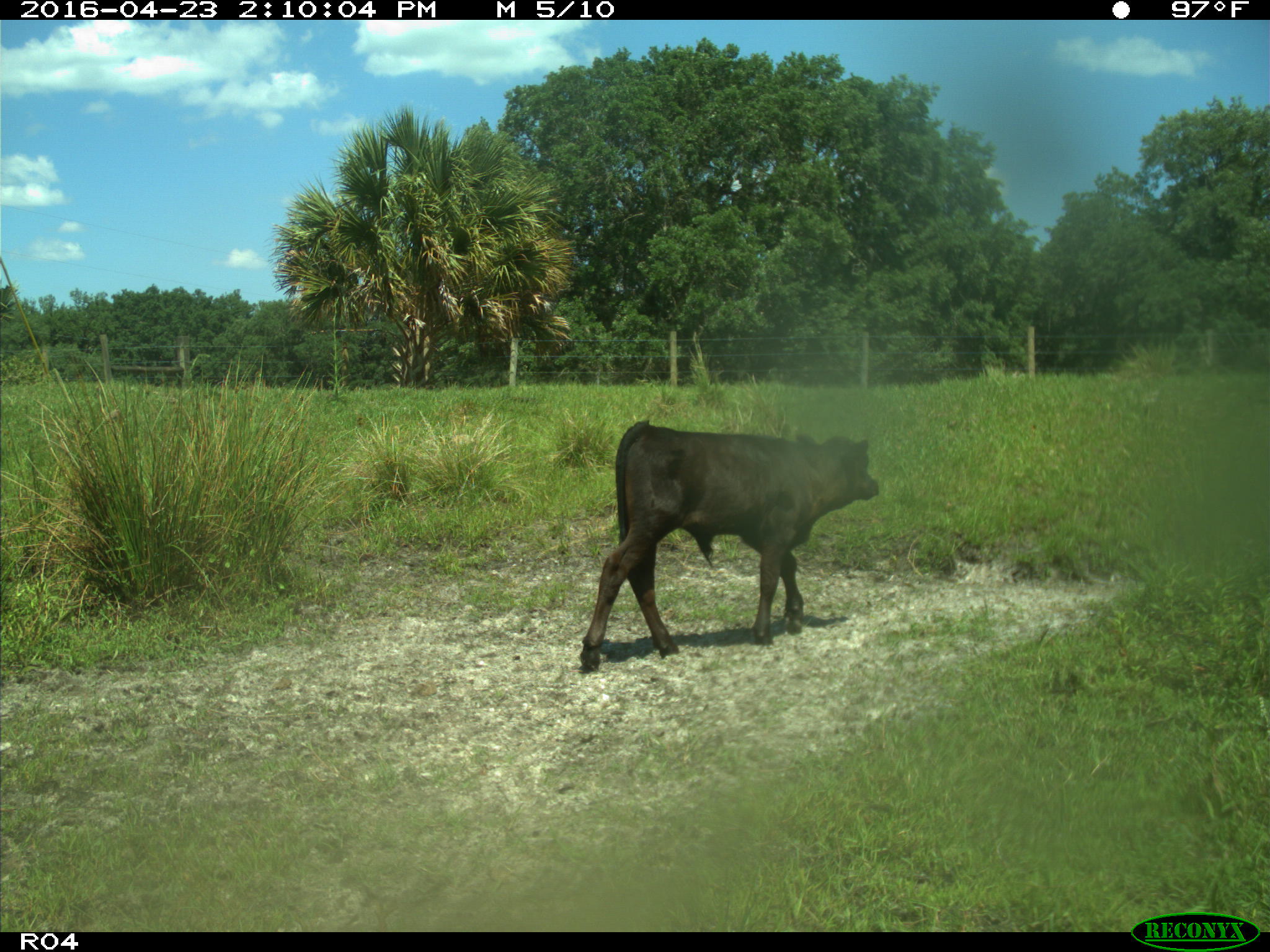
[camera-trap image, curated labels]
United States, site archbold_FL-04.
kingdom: Animalia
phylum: Chordata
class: Mammalia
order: Artiodactyla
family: Bovidae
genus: Bos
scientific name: Bos taurus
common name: domestic cow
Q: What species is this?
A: Bos taurus (domestic cow).